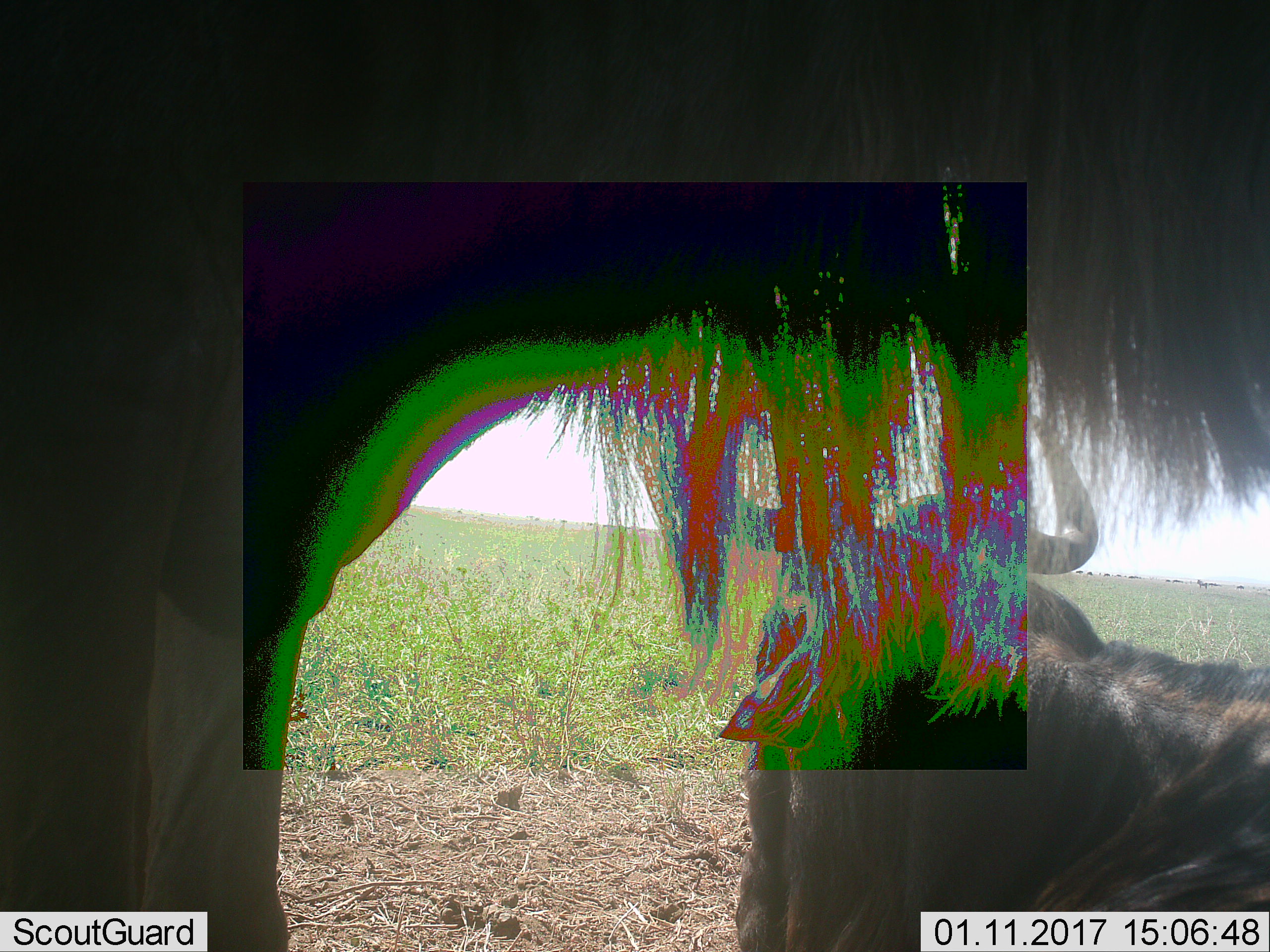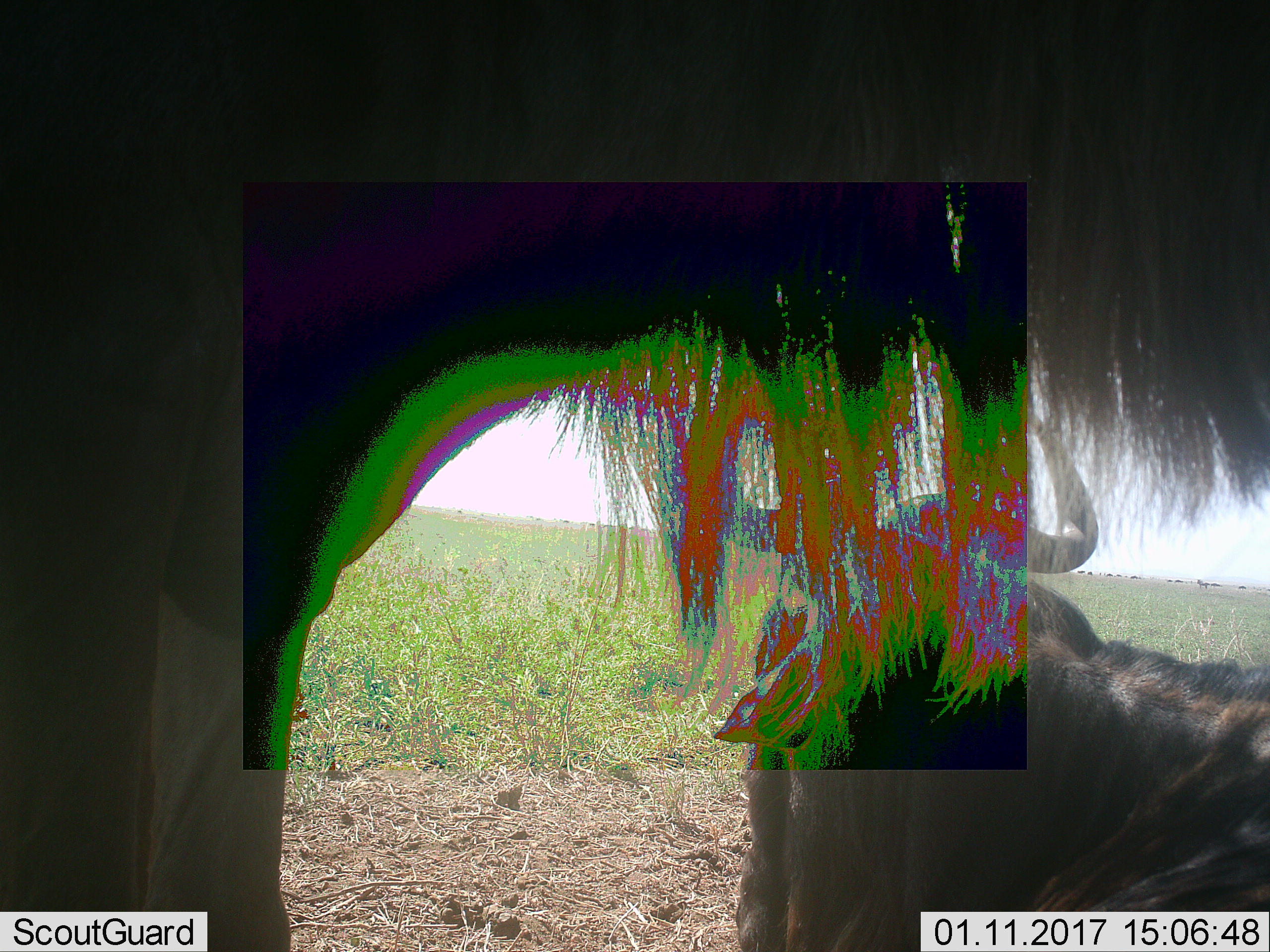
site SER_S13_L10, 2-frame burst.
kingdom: Animalia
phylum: Chordata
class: Mammalia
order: Artiodactyla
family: Bovidae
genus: Connochaetes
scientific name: Connochaetes taurinus taurinus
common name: blue wildebeest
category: wildebeestblue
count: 2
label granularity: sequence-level